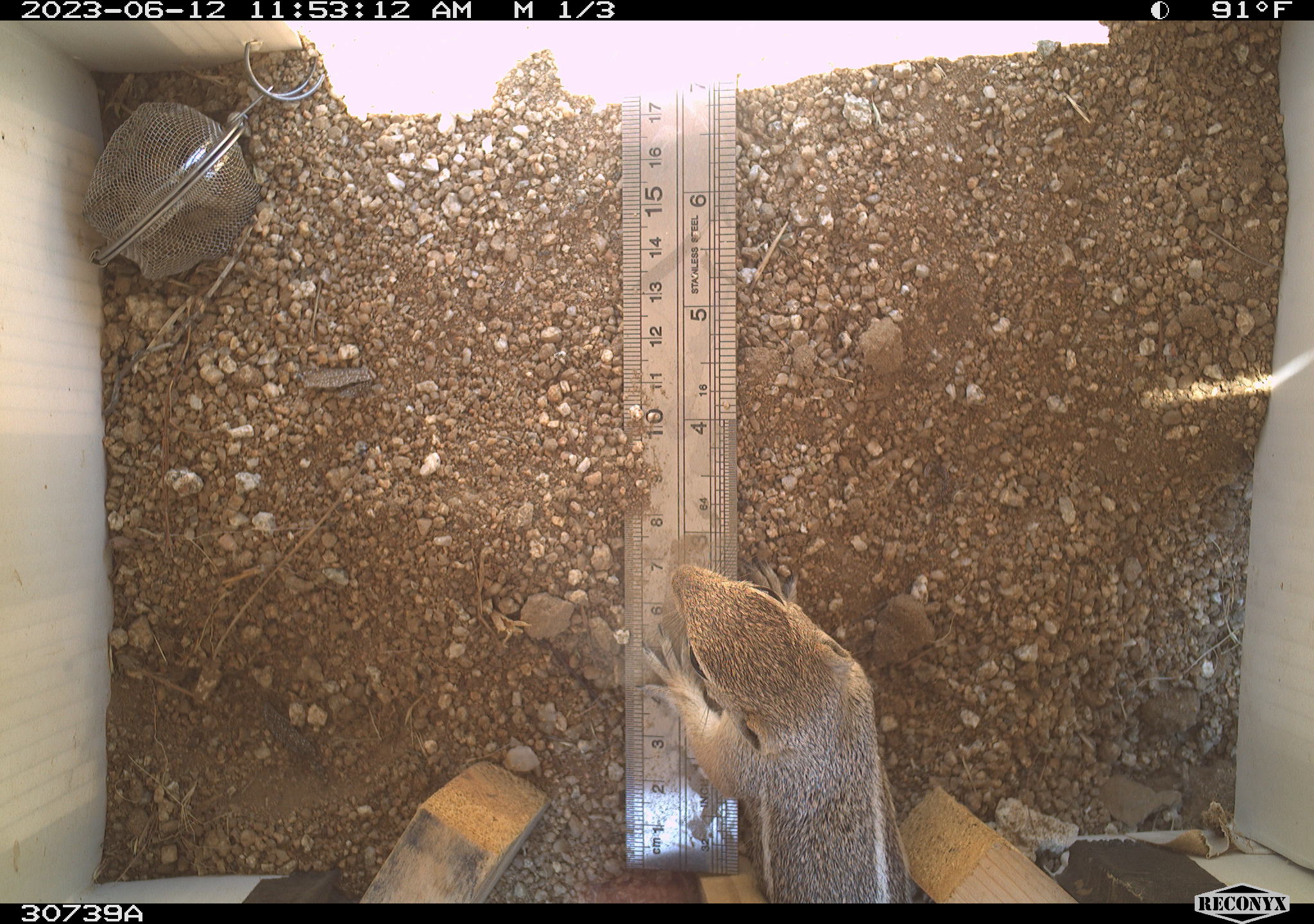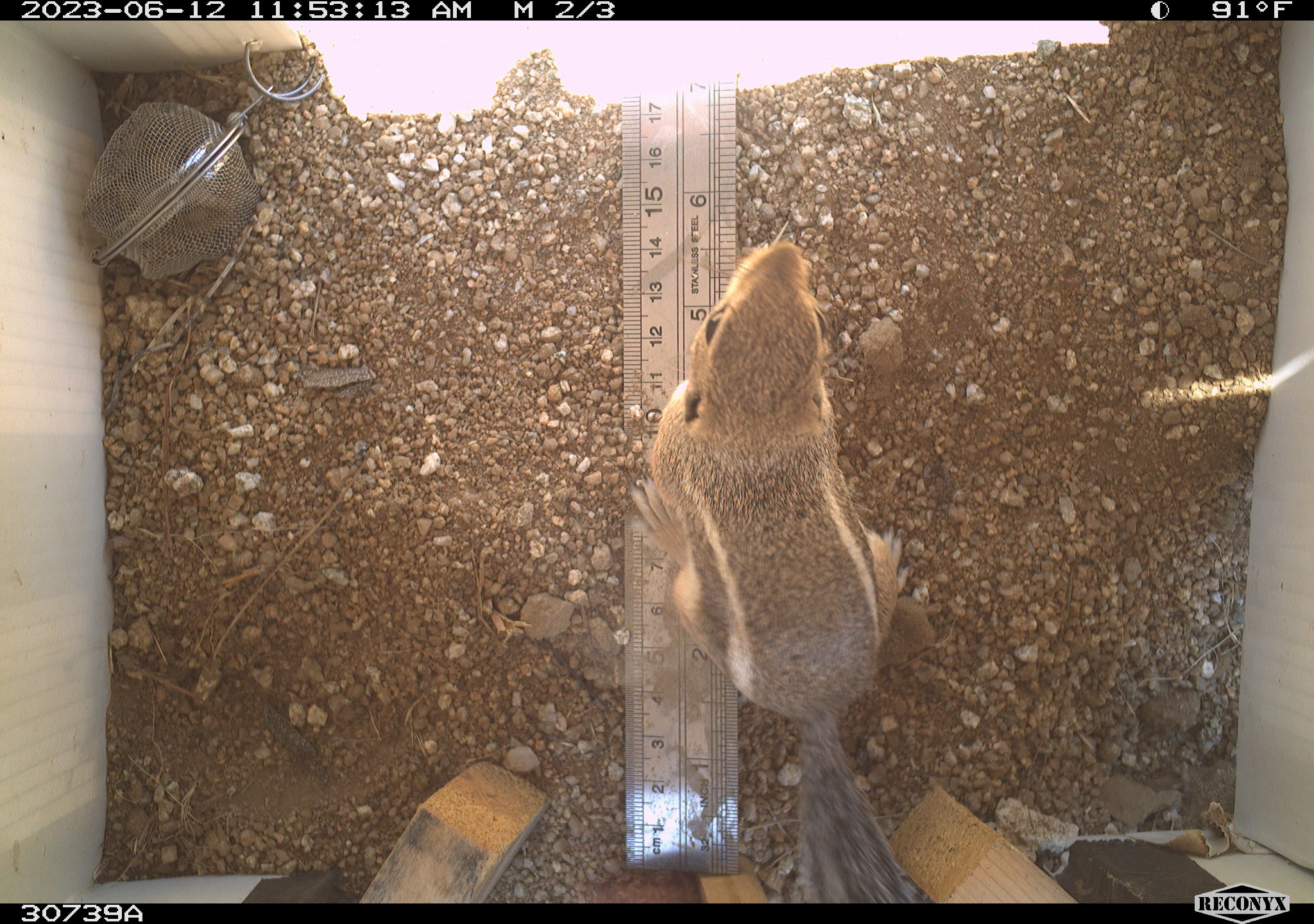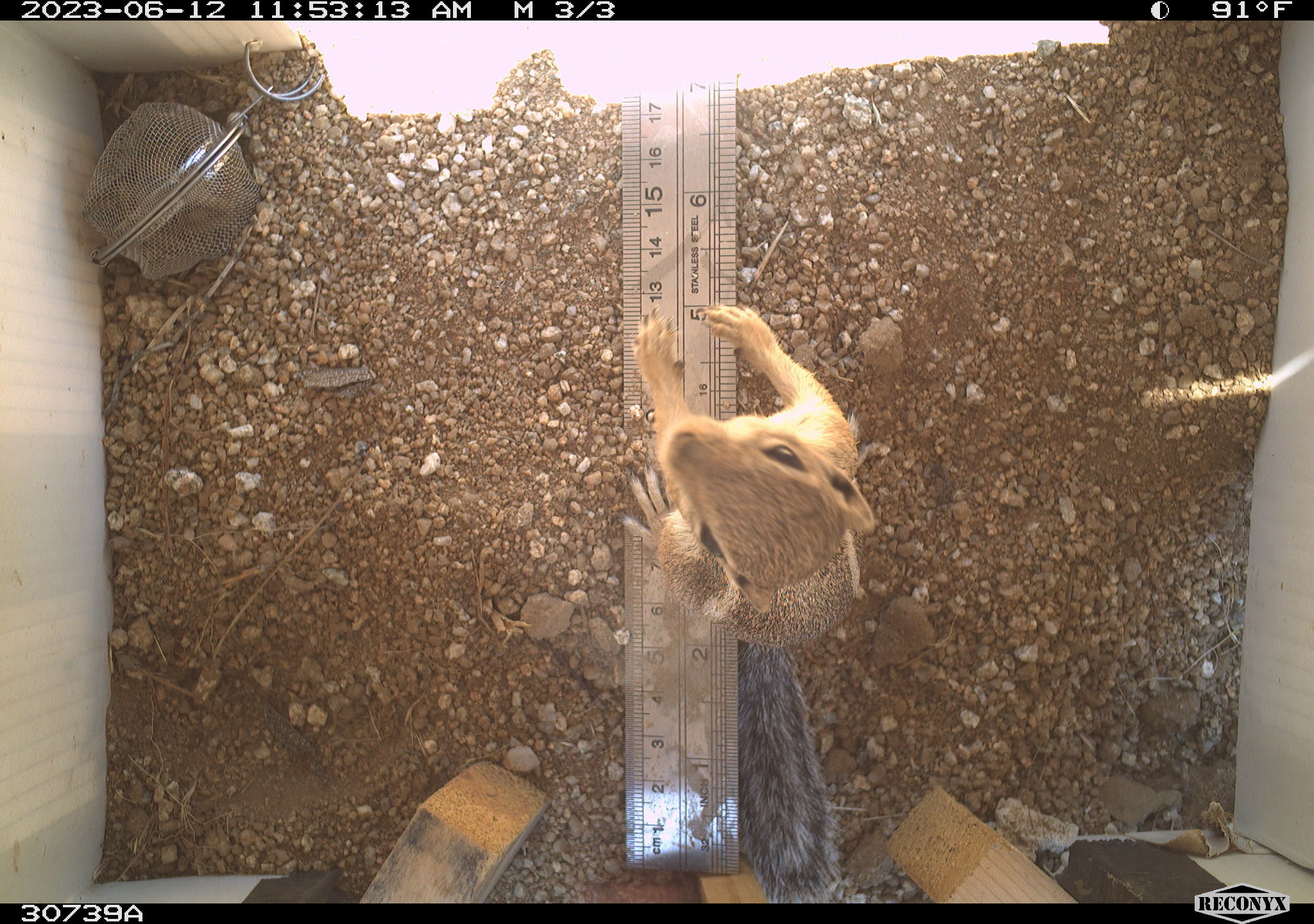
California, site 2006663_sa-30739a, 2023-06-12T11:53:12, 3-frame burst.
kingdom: Animalia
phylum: Chordata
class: Mammalia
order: Rodentia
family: Sciuridae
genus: Ammospermophilus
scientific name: Ammospermophilus leucurus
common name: white-tailed antelope squirrel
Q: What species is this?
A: White-tailed antelope squirrel (Ammospermophilus leucurus).